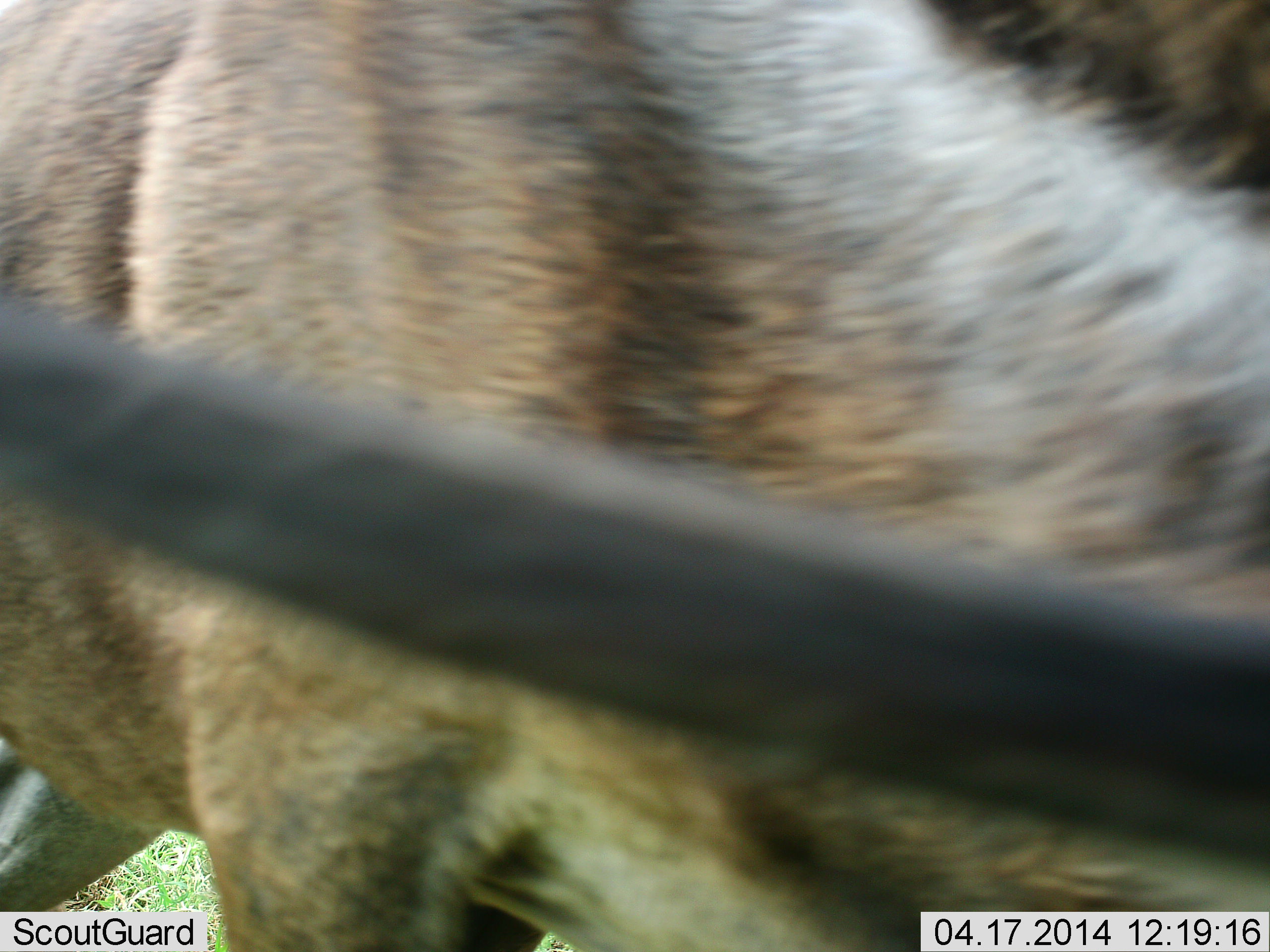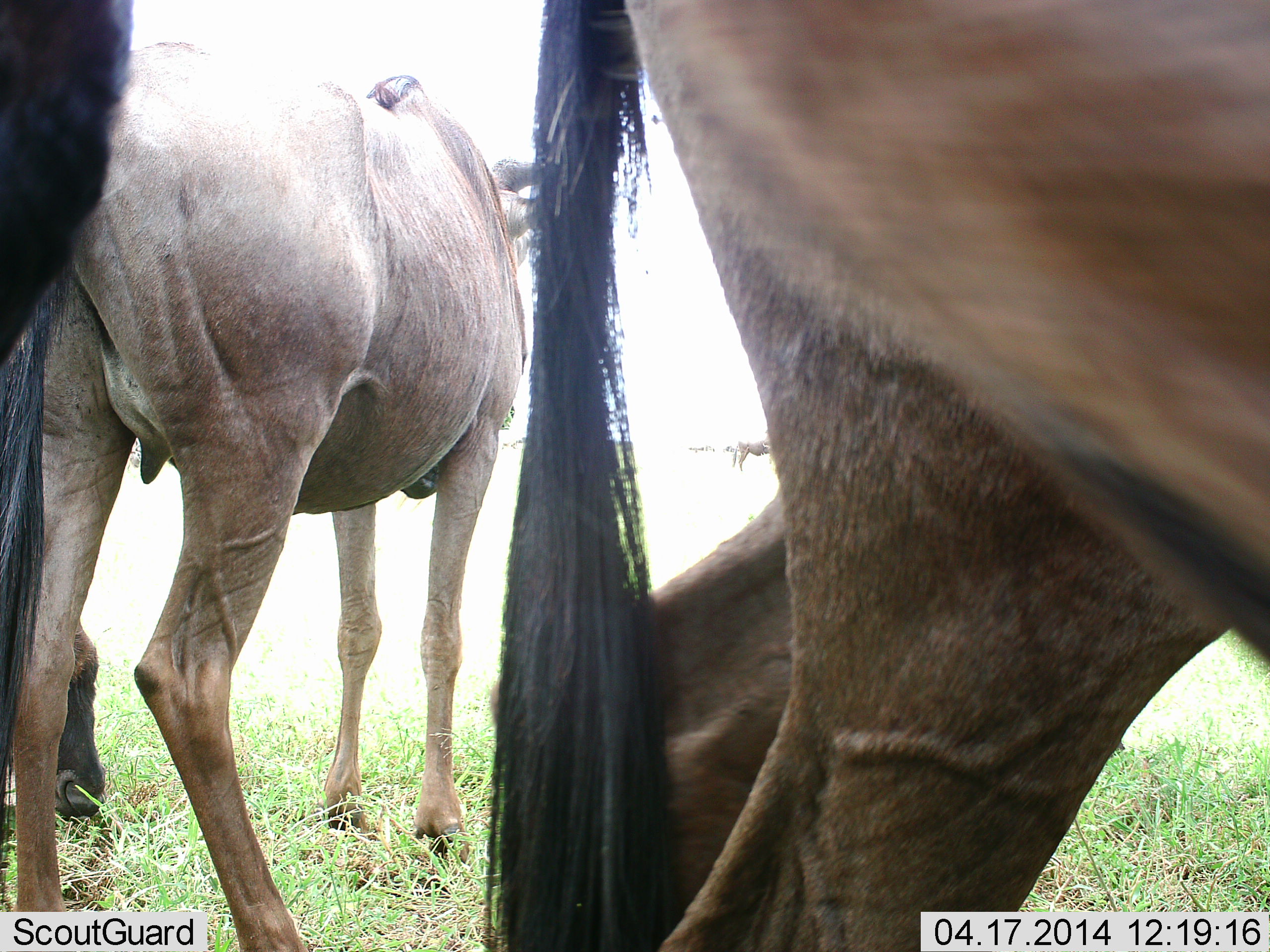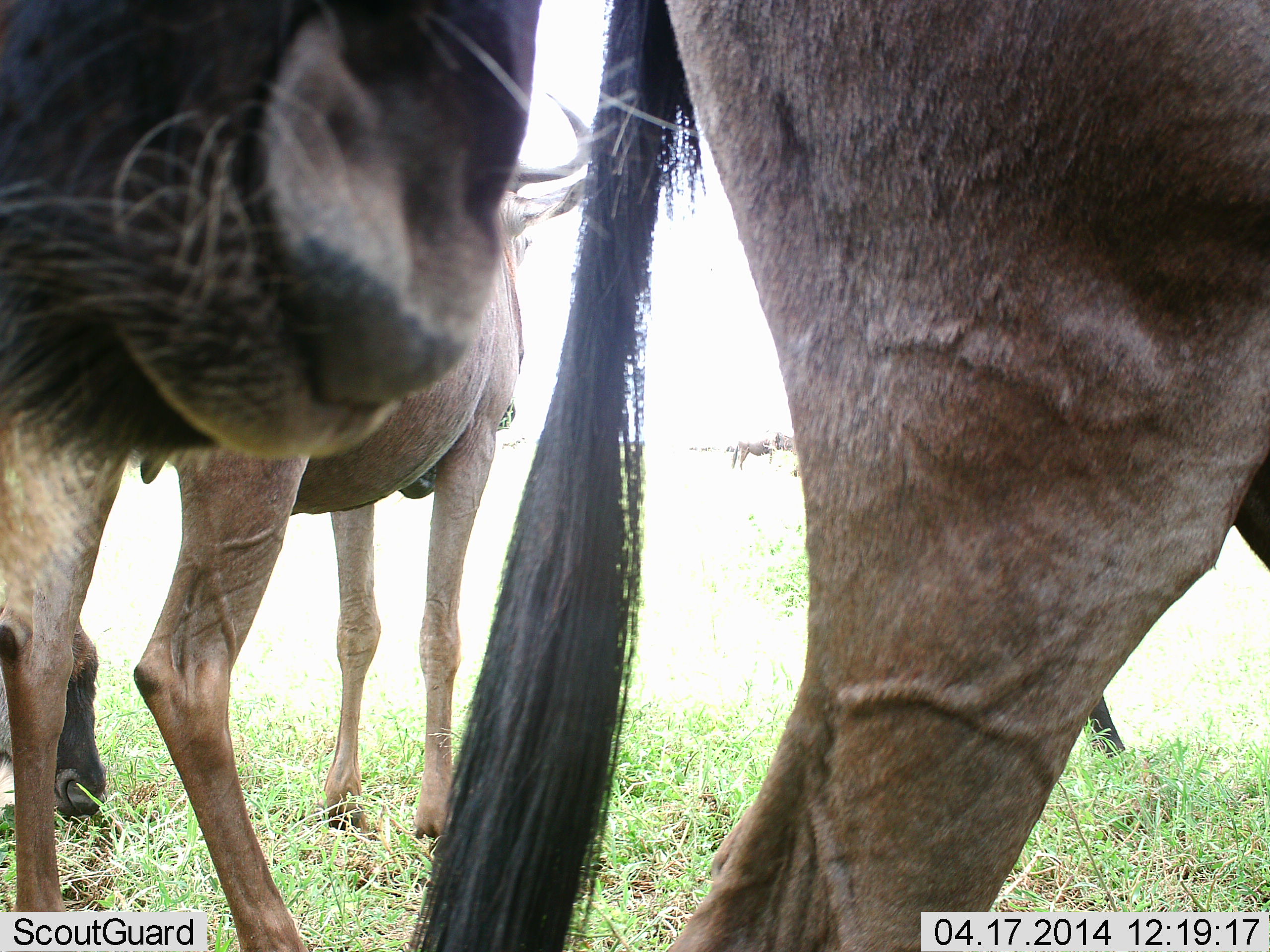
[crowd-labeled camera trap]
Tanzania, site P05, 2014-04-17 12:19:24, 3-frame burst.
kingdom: Animalia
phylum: Chordata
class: Mammalia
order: Artiodactyla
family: Bovidae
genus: Connochaetes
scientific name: Connochaetes taurinus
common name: blue wildebeest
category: wildebeest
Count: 3.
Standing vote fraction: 90%.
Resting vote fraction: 0%.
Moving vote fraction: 10%.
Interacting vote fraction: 0%.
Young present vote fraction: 0%.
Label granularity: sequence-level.